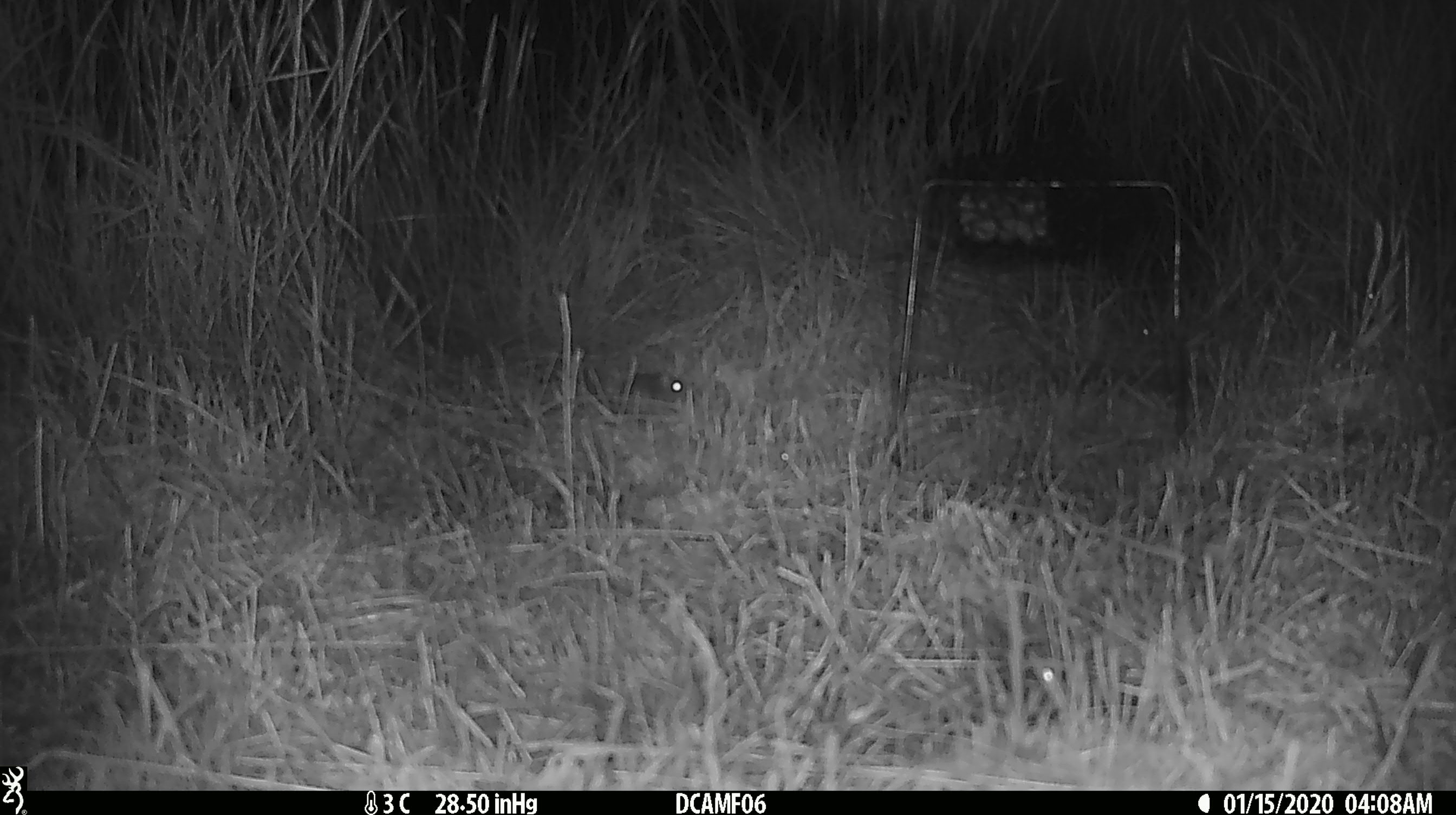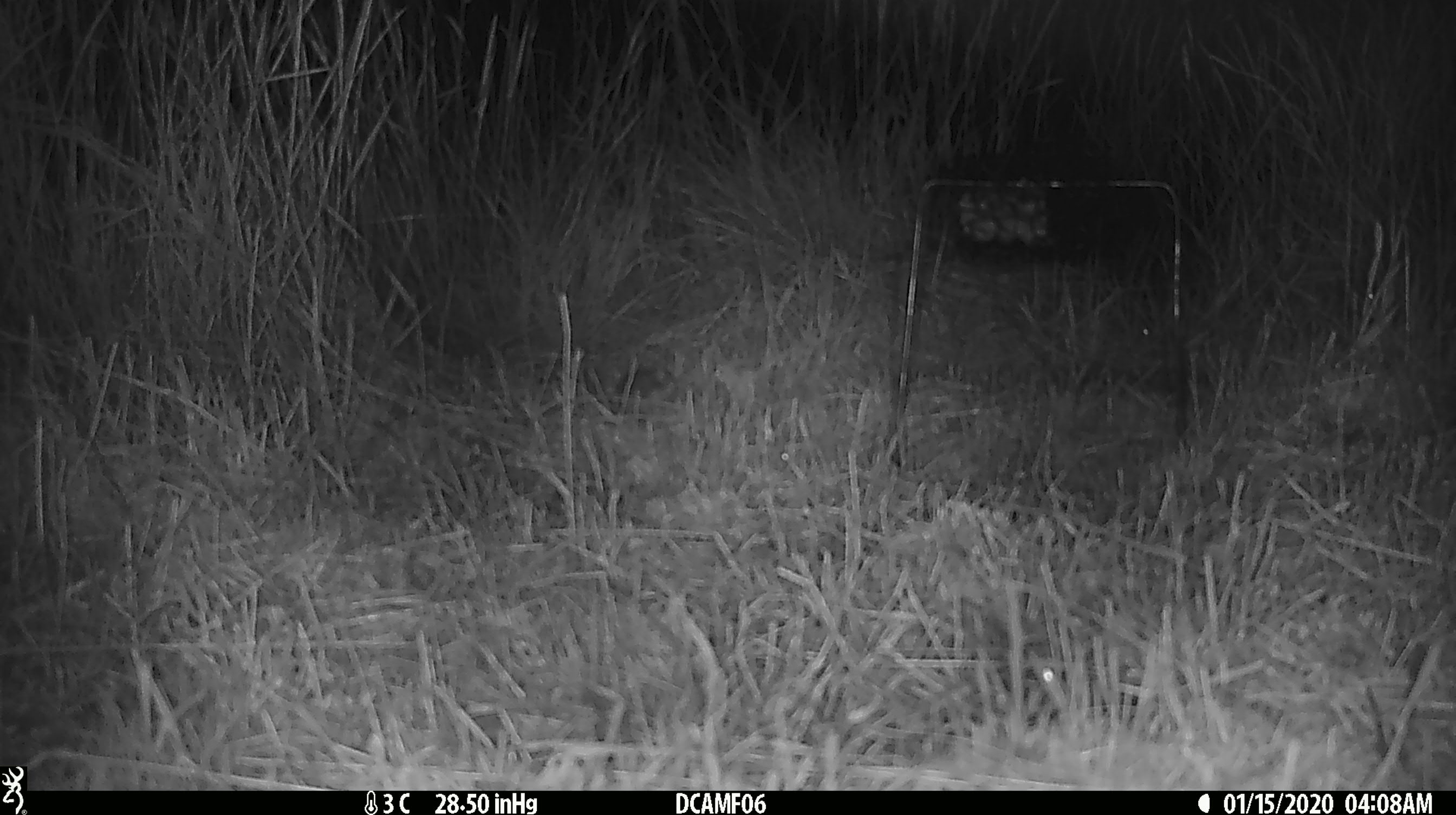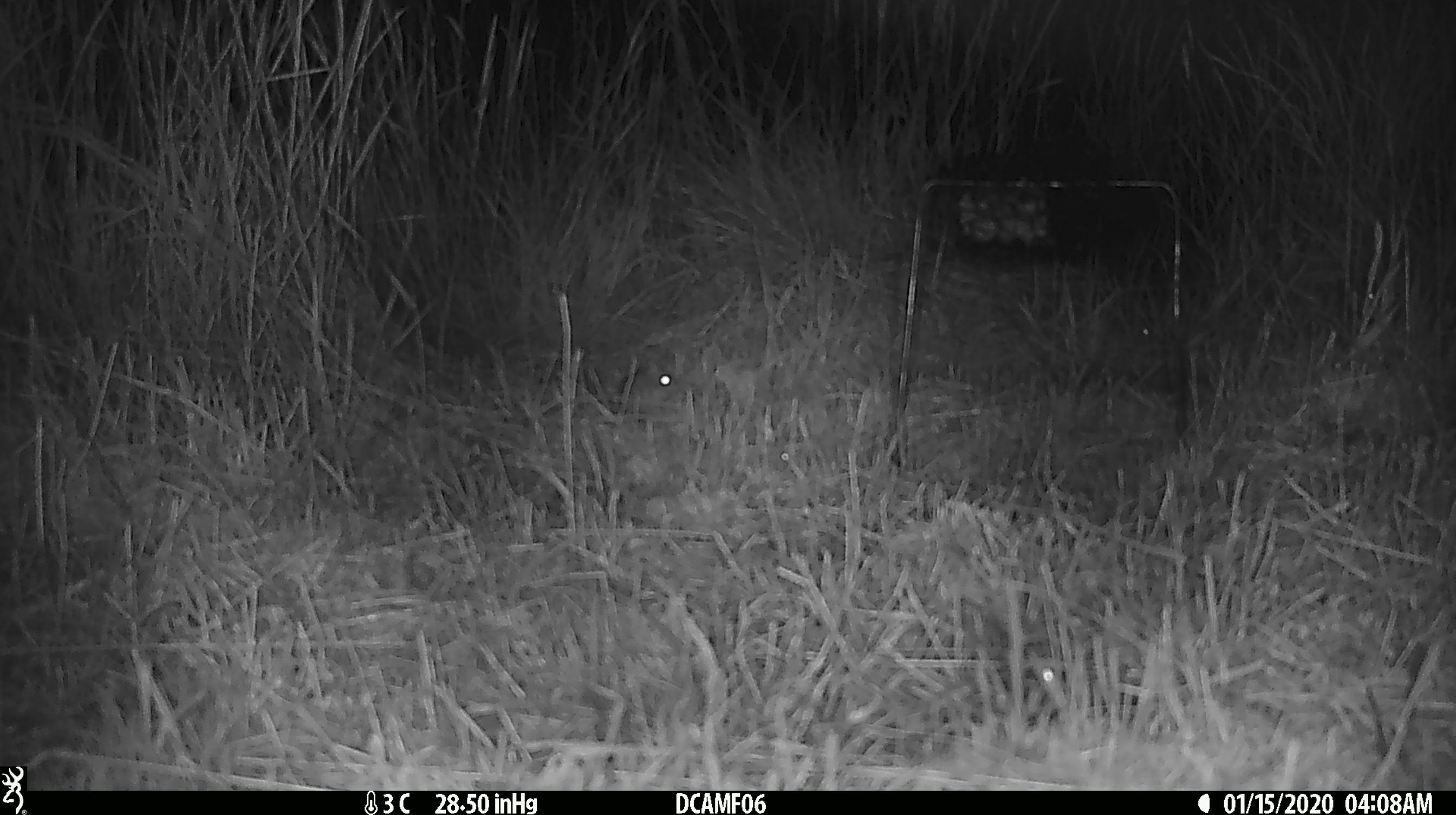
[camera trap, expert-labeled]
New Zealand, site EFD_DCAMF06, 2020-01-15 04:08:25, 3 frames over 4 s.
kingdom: Animalia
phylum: Chordata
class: Mammalia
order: Rodentia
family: Muridae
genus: Mus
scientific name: Mus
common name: mouse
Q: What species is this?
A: Mouse (Mus).